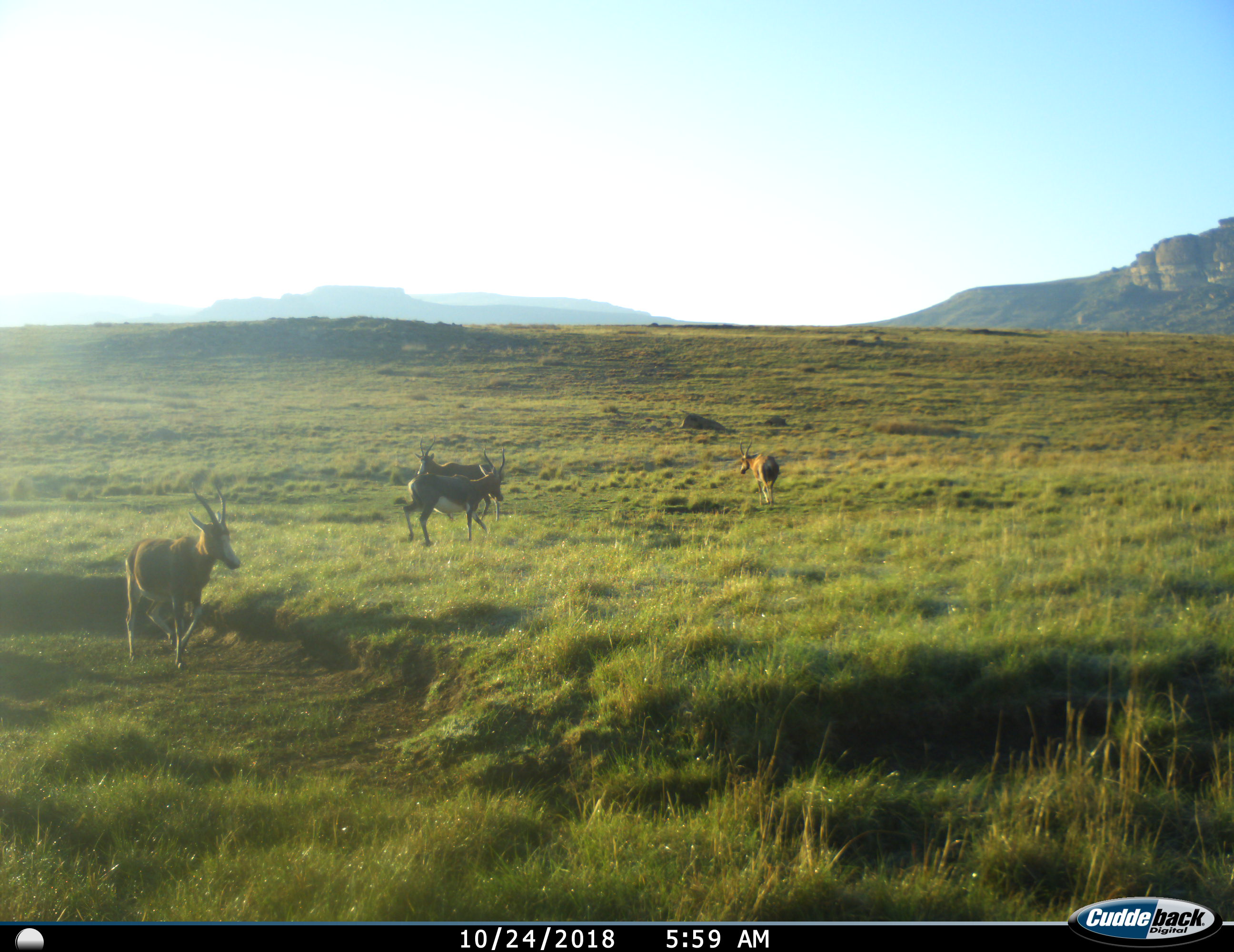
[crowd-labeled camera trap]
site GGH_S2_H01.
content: unidentified animal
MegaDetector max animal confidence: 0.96